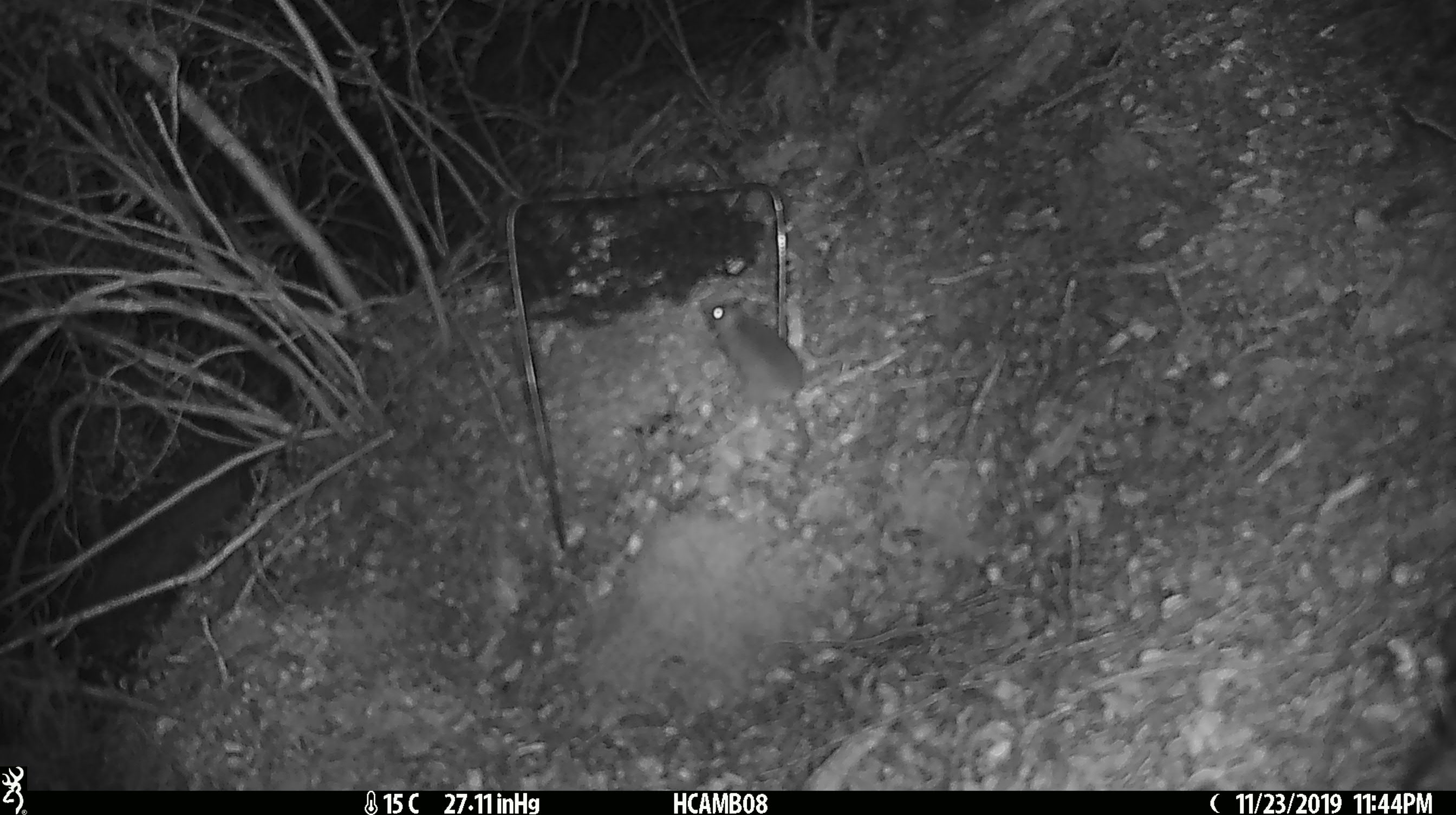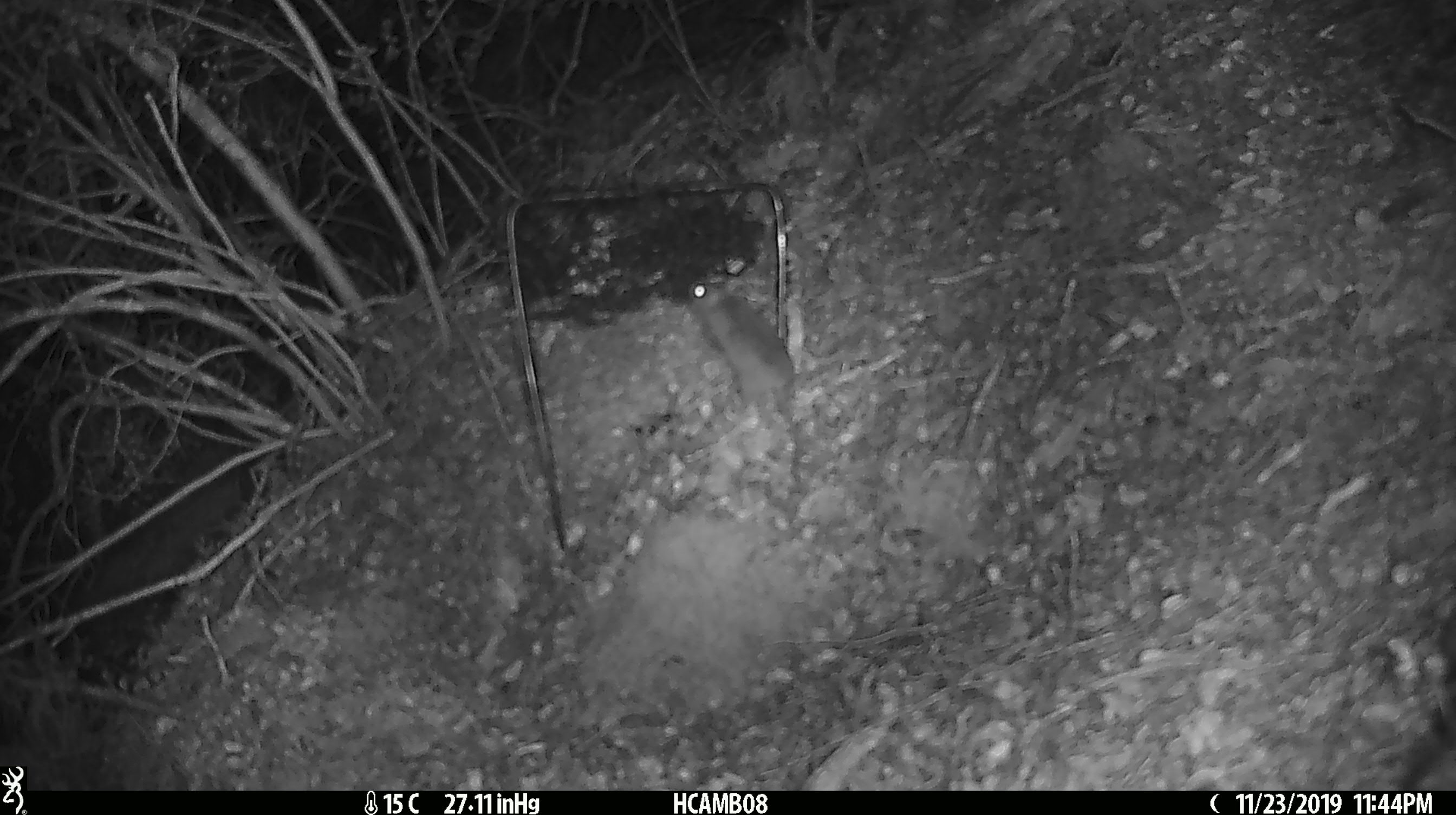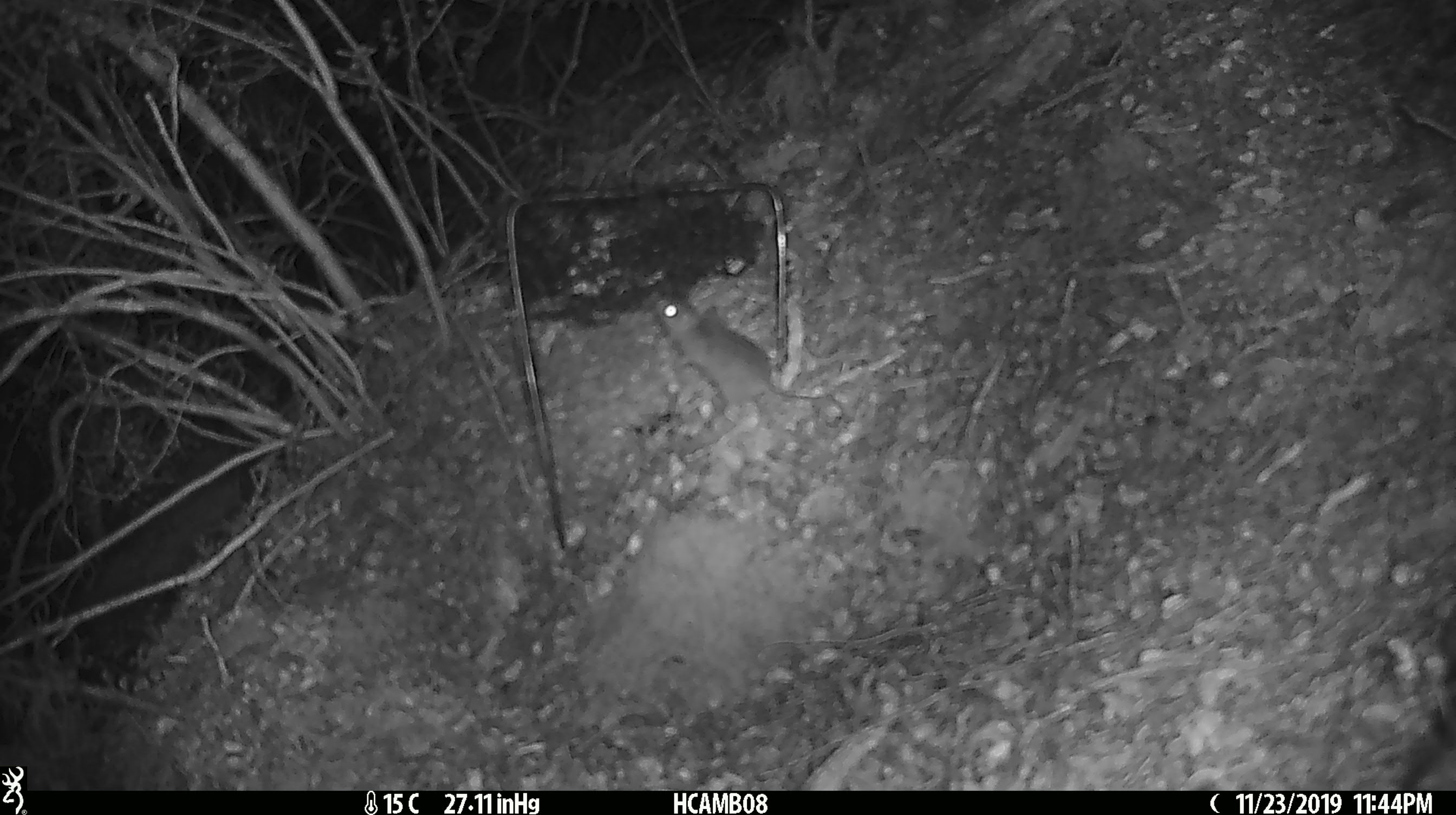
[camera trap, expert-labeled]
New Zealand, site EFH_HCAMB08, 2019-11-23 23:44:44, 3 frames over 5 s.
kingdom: Animalia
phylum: Chordata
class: Mammalia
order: Rodentia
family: Muridae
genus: Mus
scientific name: Mus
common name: mouse